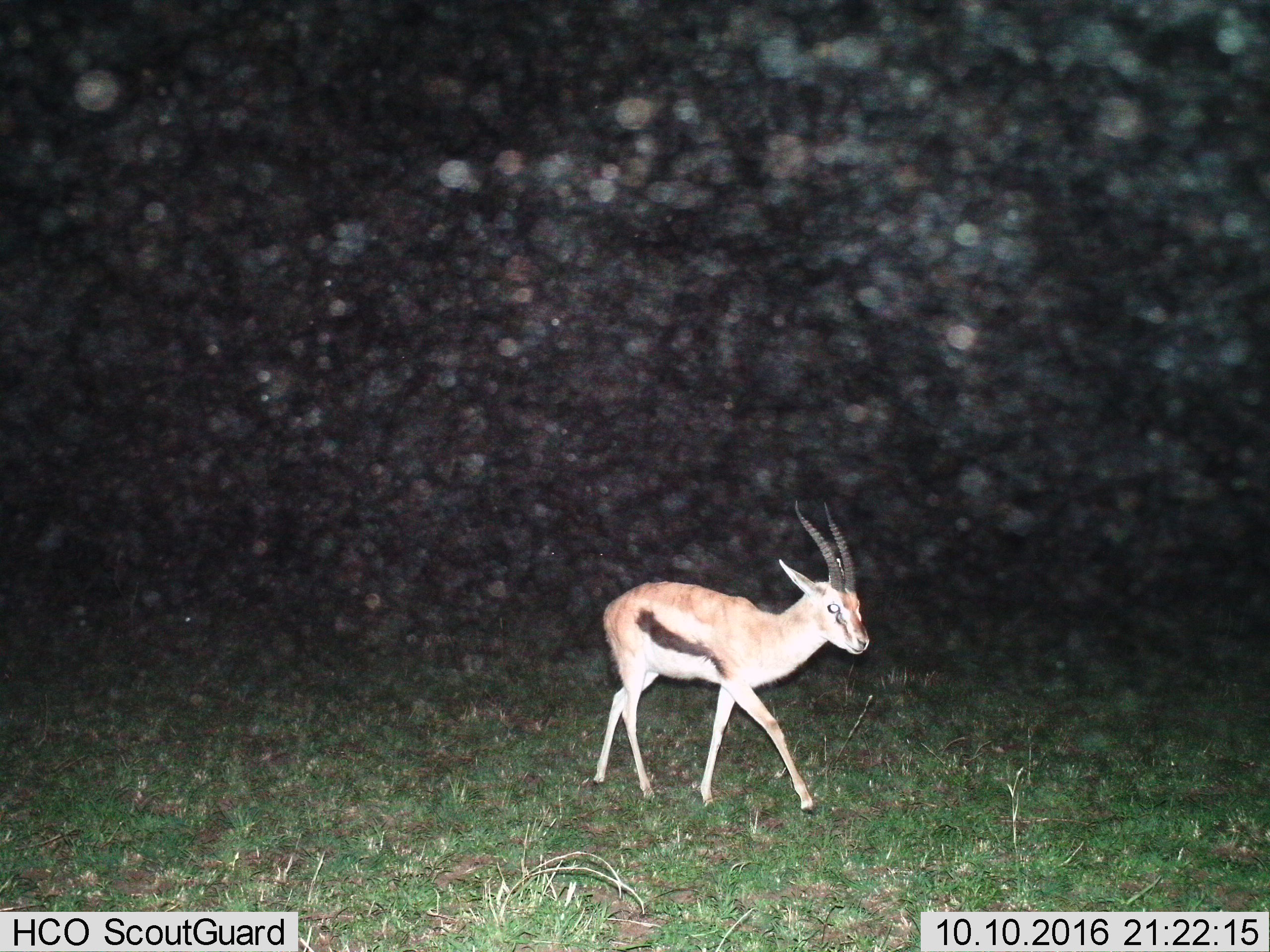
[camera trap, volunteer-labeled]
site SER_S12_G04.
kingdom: Animalia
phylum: Chordata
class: Mammalia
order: Artiodactyla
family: Bovidae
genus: Eudorcas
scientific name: Eudorcas thomsonii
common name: thomson's gazelle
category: gazellethomsons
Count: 1.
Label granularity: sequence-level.